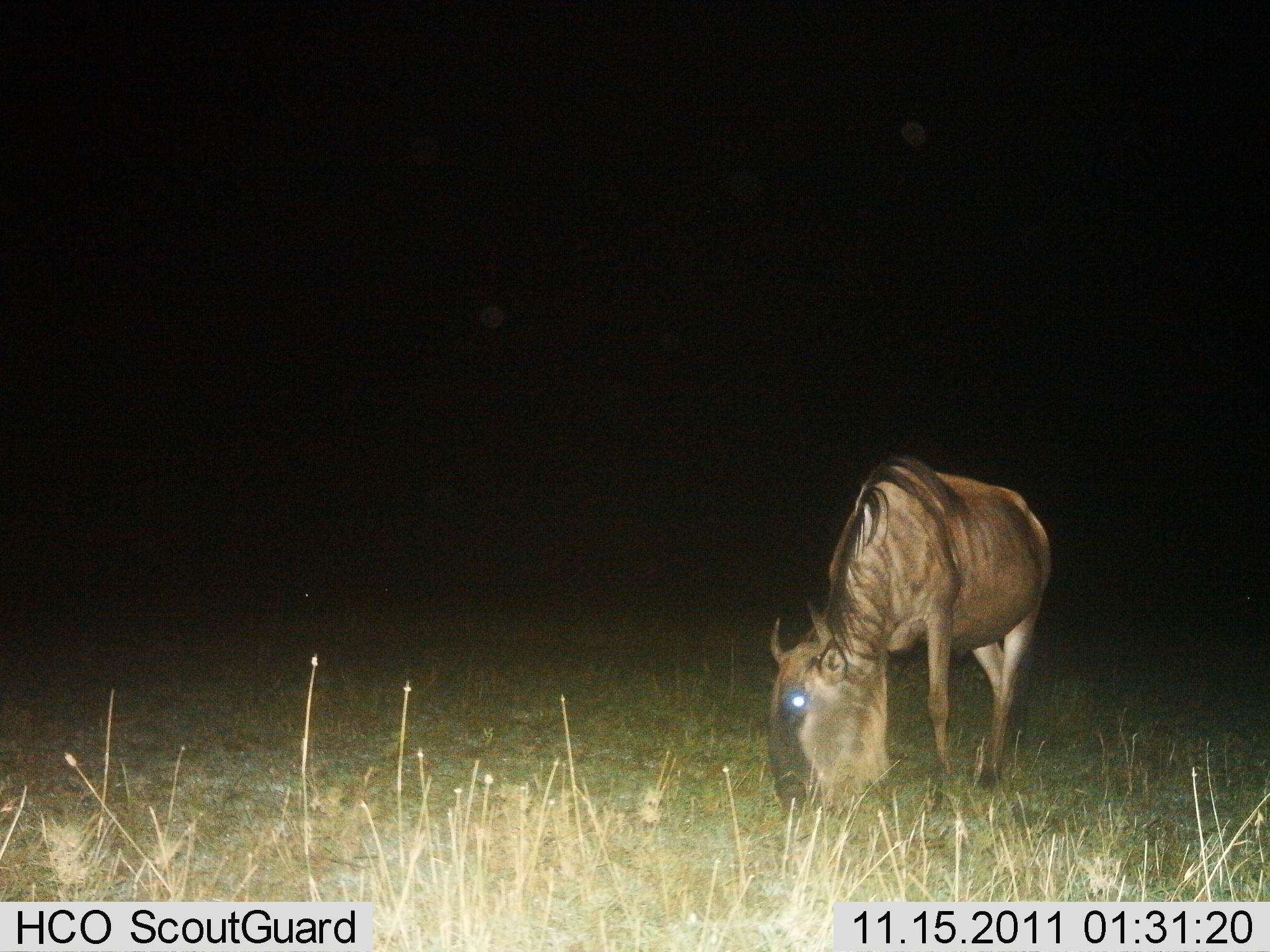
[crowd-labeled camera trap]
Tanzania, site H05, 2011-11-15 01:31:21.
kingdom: Animalia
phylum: Chordata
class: Mammalia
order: Artiodactyla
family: Bovidae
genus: Connochaetes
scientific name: Connochaetes taurinus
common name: blue wildebeest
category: wildebeest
Wildebeest (blue wildebeest) (Connochaetes taurinus), count 1. Behavior (volunteer vote fractions): standing 18%, resting 0%, moving 0%, interacting 0%. Young present (vote fraction): 0%. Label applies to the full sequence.